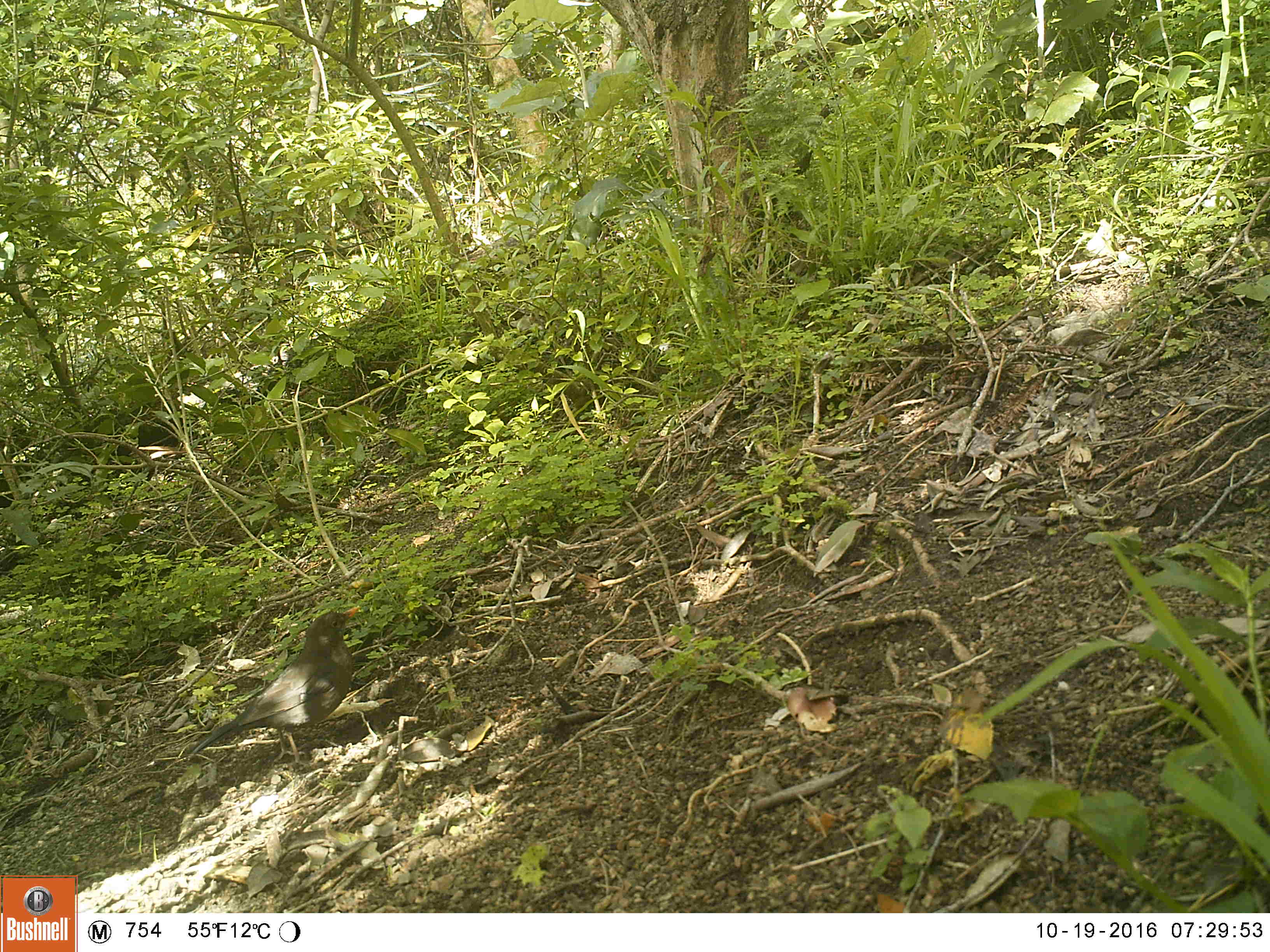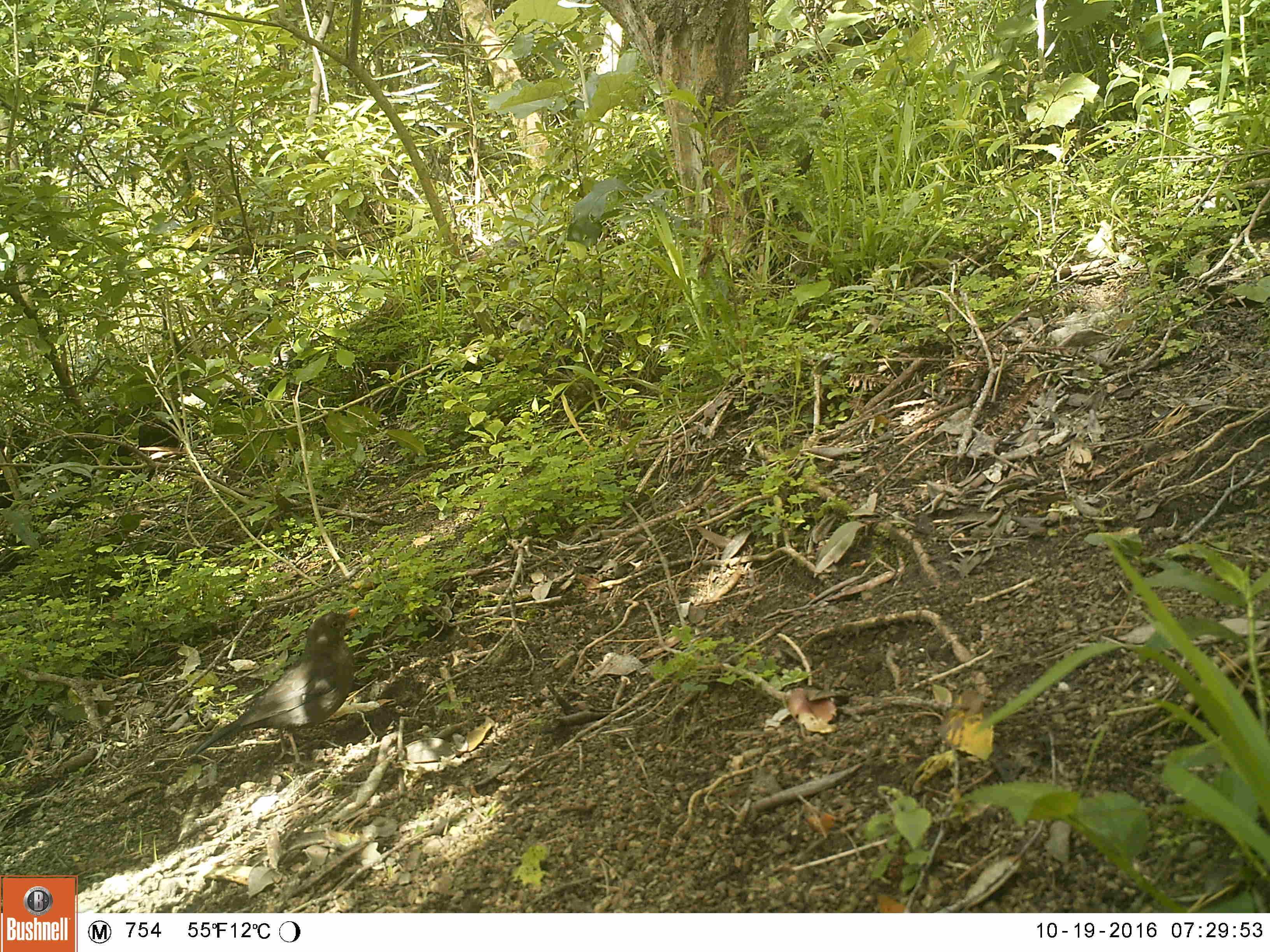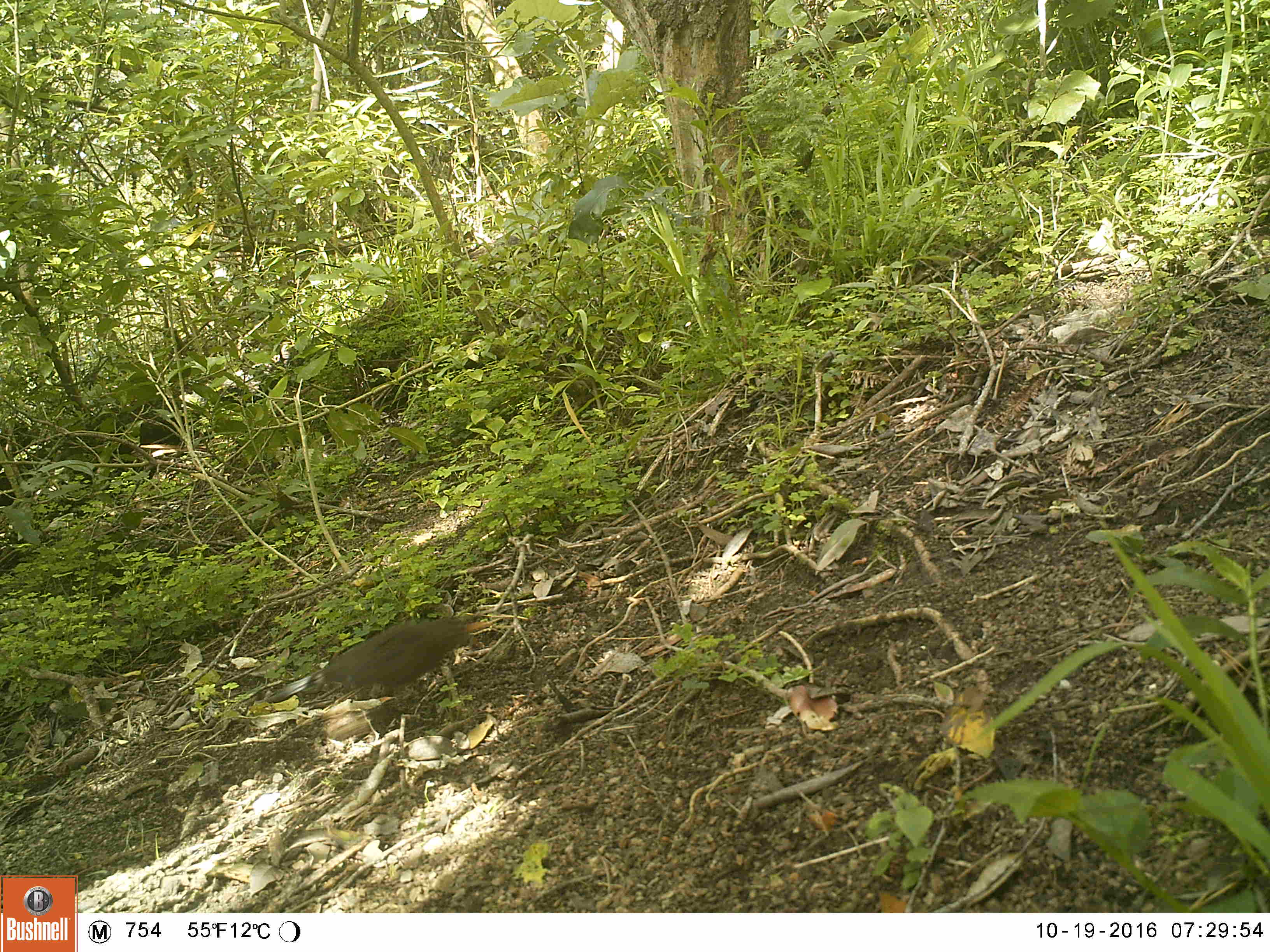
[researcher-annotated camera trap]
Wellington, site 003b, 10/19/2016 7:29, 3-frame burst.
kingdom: Animalia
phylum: Chordata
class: Aves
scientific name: Aves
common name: bird